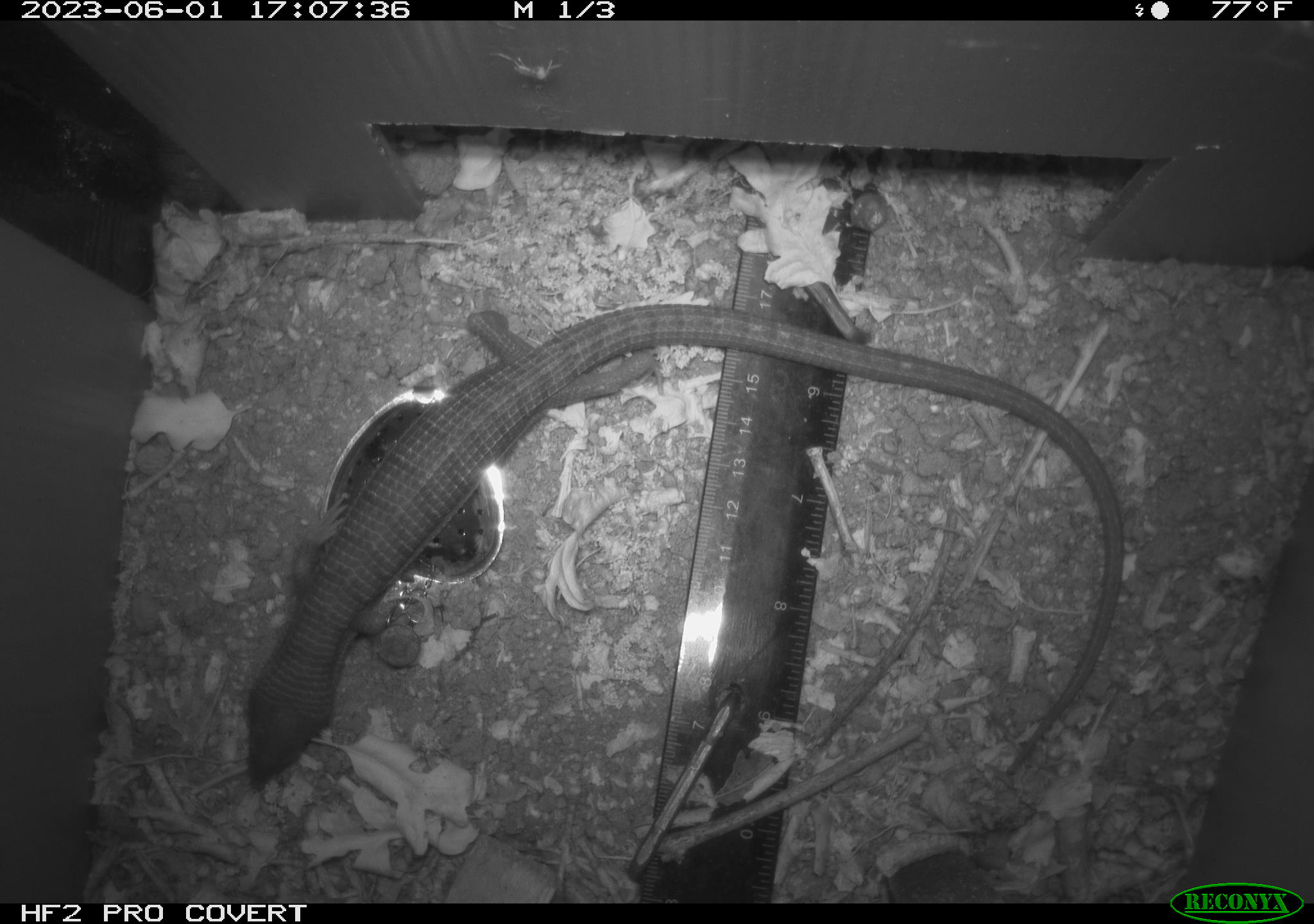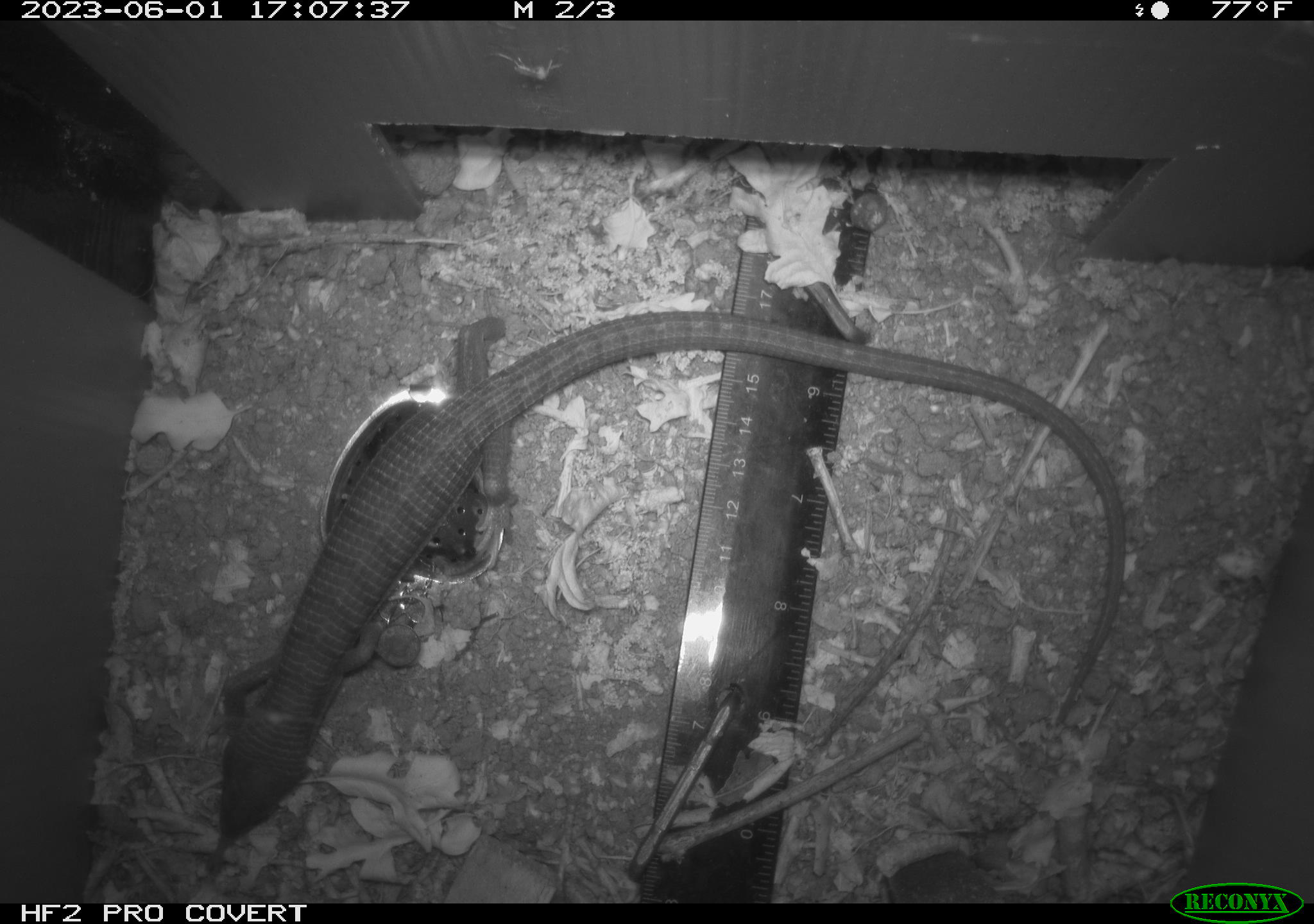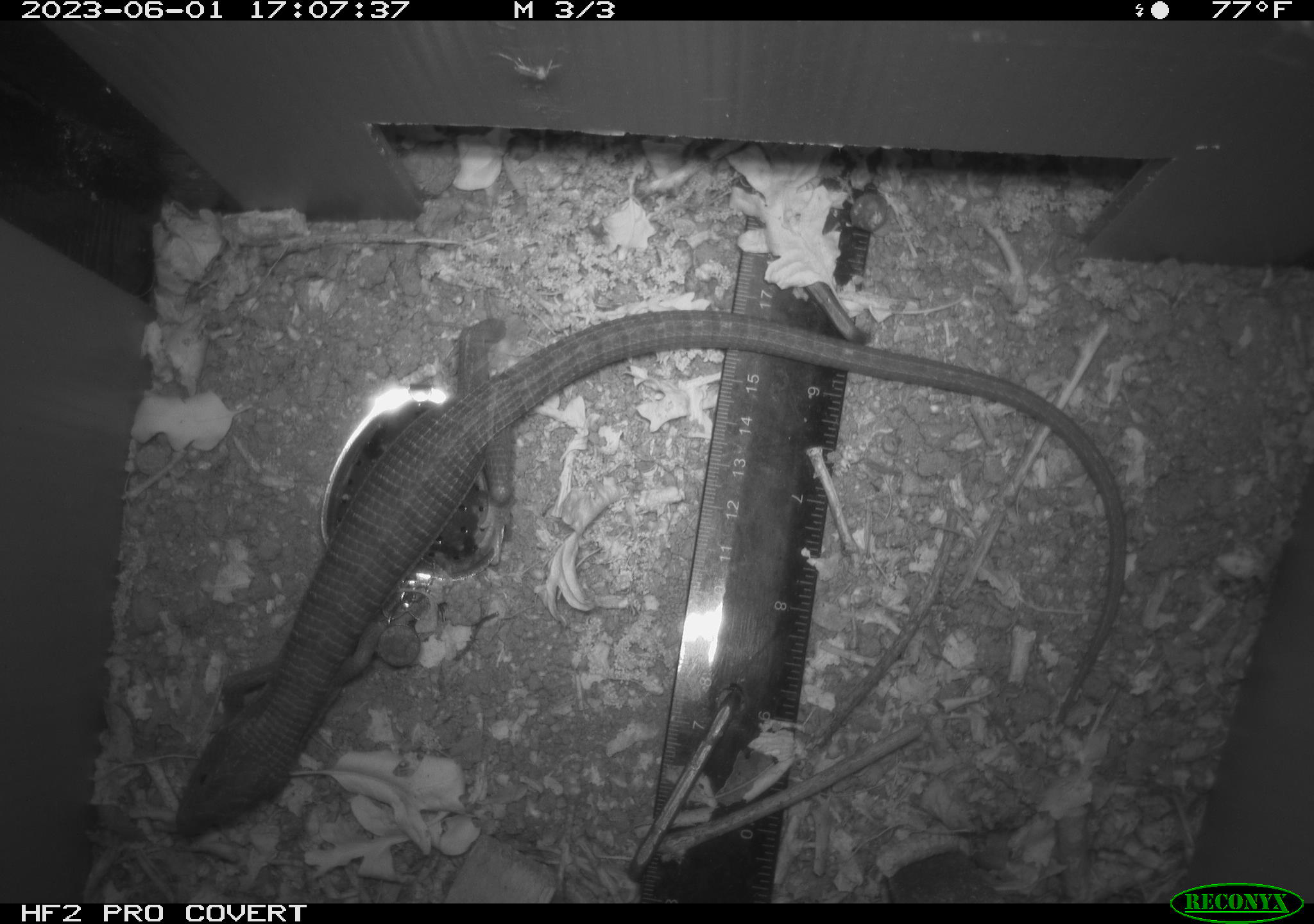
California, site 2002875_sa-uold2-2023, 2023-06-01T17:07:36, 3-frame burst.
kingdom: Animalia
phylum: Chordata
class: Reptilia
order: Squamata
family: Anguidae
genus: Elgaria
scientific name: Elgaria multicarinata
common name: southern alligator lizard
Southern alligator lizard (Elgaria multicarinata).